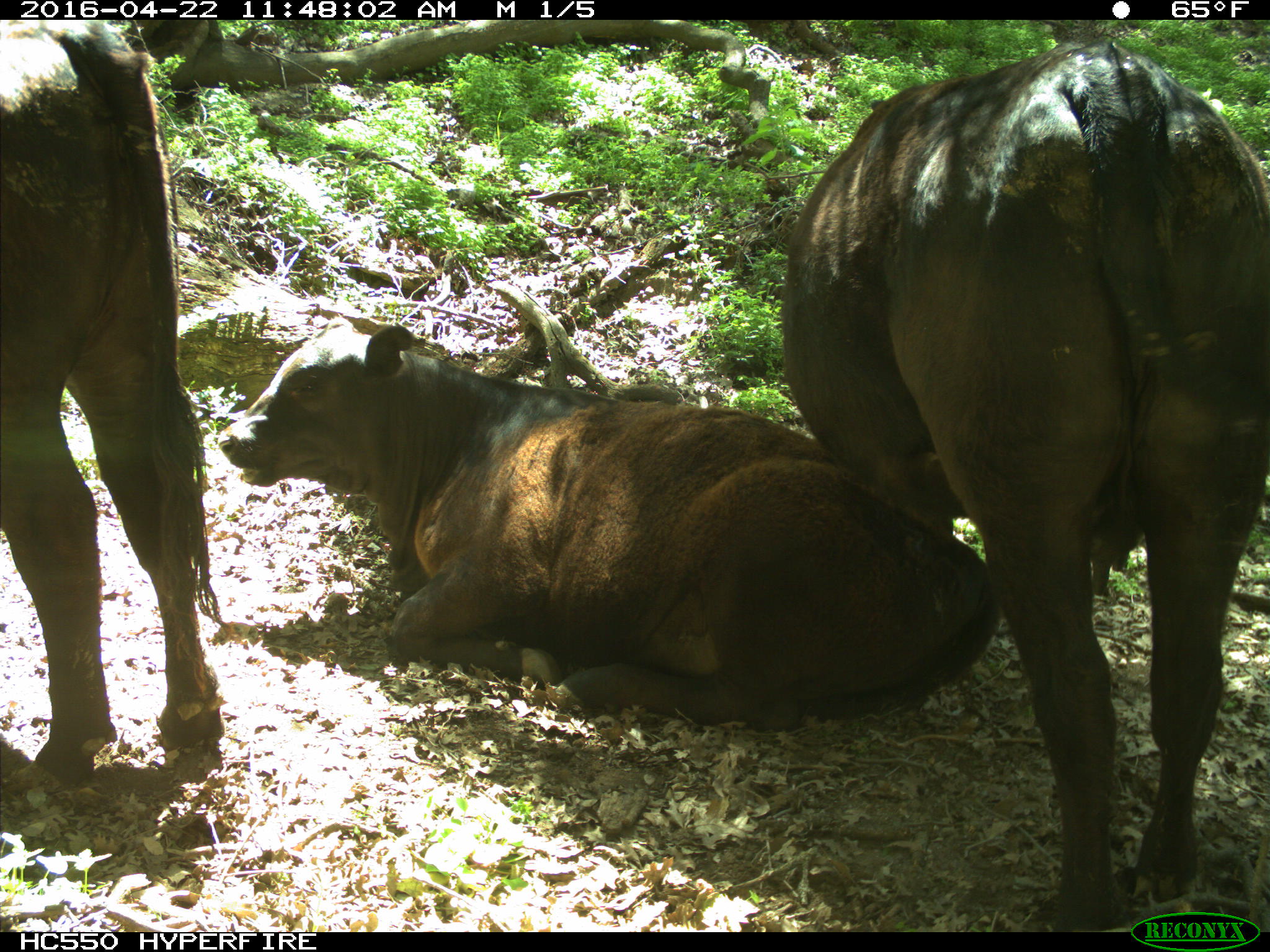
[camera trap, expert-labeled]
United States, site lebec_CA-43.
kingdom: Animalia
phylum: Chordata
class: Mammalia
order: Artiodactyla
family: Bovidae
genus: Bos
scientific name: Bos taurus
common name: domestic cow